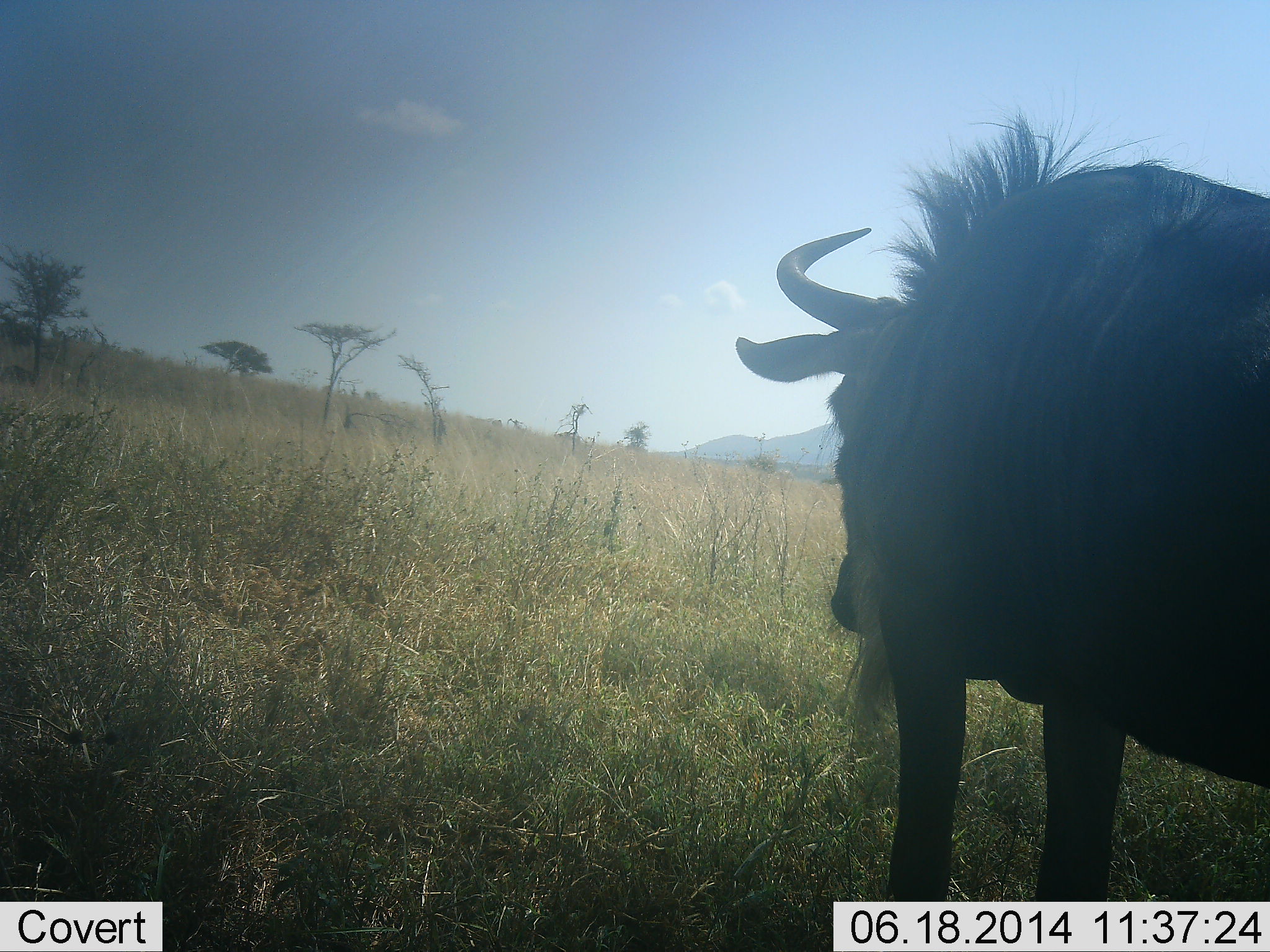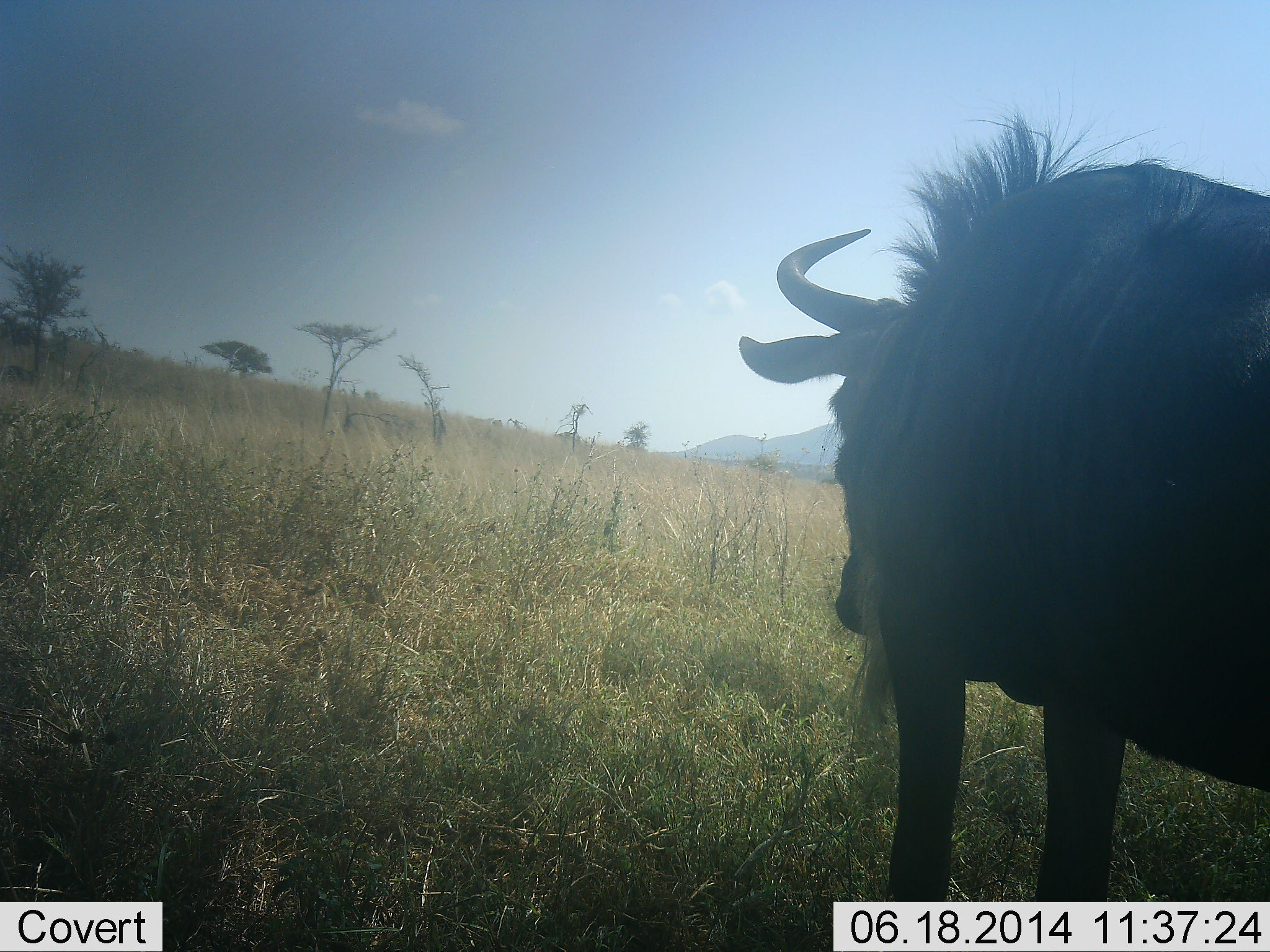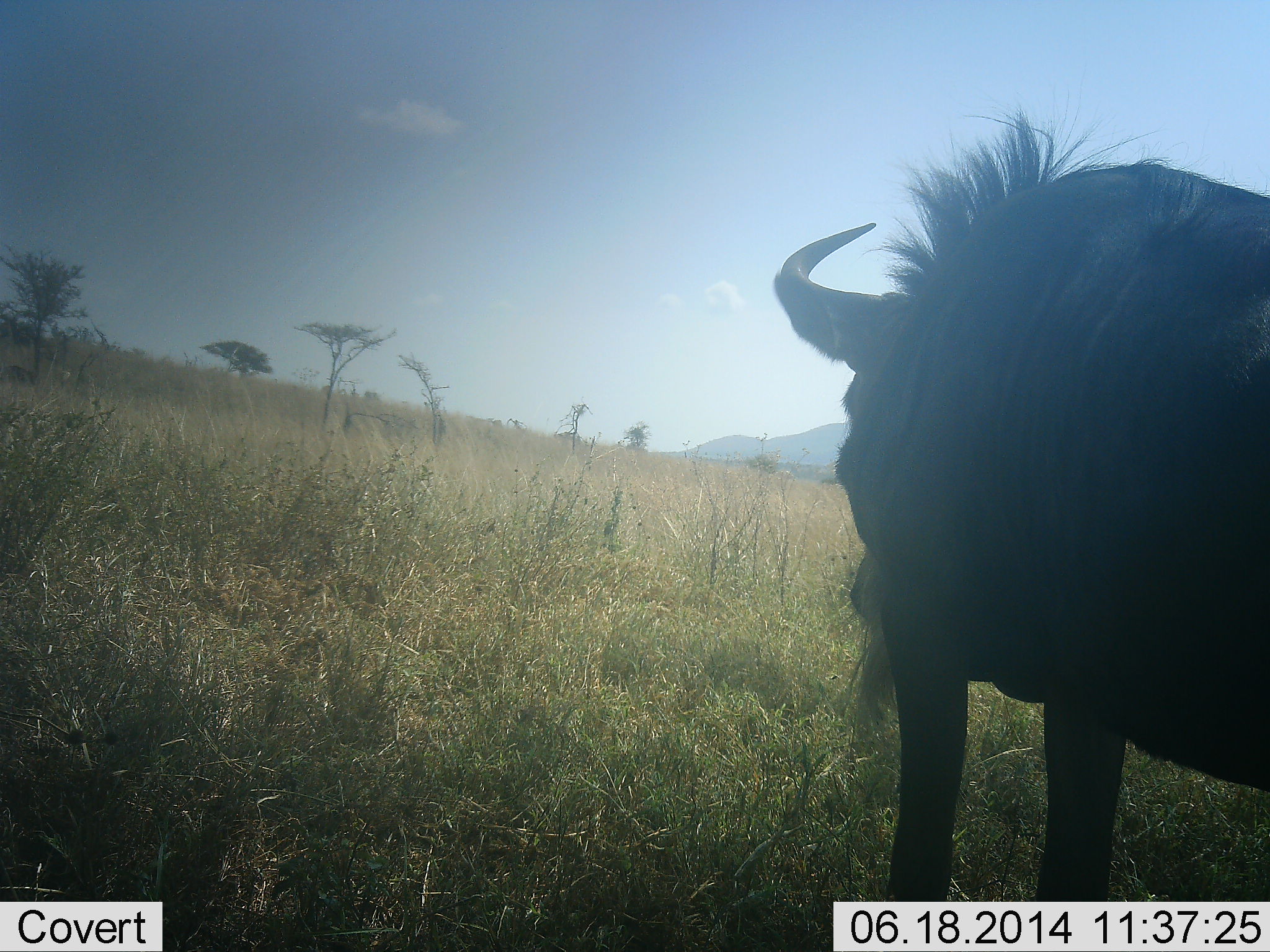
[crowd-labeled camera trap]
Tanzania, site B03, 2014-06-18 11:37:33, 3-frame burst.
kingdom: Animalia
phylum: Chordata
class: Mammalia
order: Artiodactyla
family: Bovidae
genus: Connochaetes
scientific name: Connochaetes taurinus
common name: blue wildebeest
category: wildebeest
Wildebeest (blue wildebeest) (Connochaetes taurinus), count 1. Behavior (volunteer vote fractions): standing 90%, resting 0%, moving 20%, interacting 0%. Young present (vote fraction): 0%. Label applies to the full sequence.